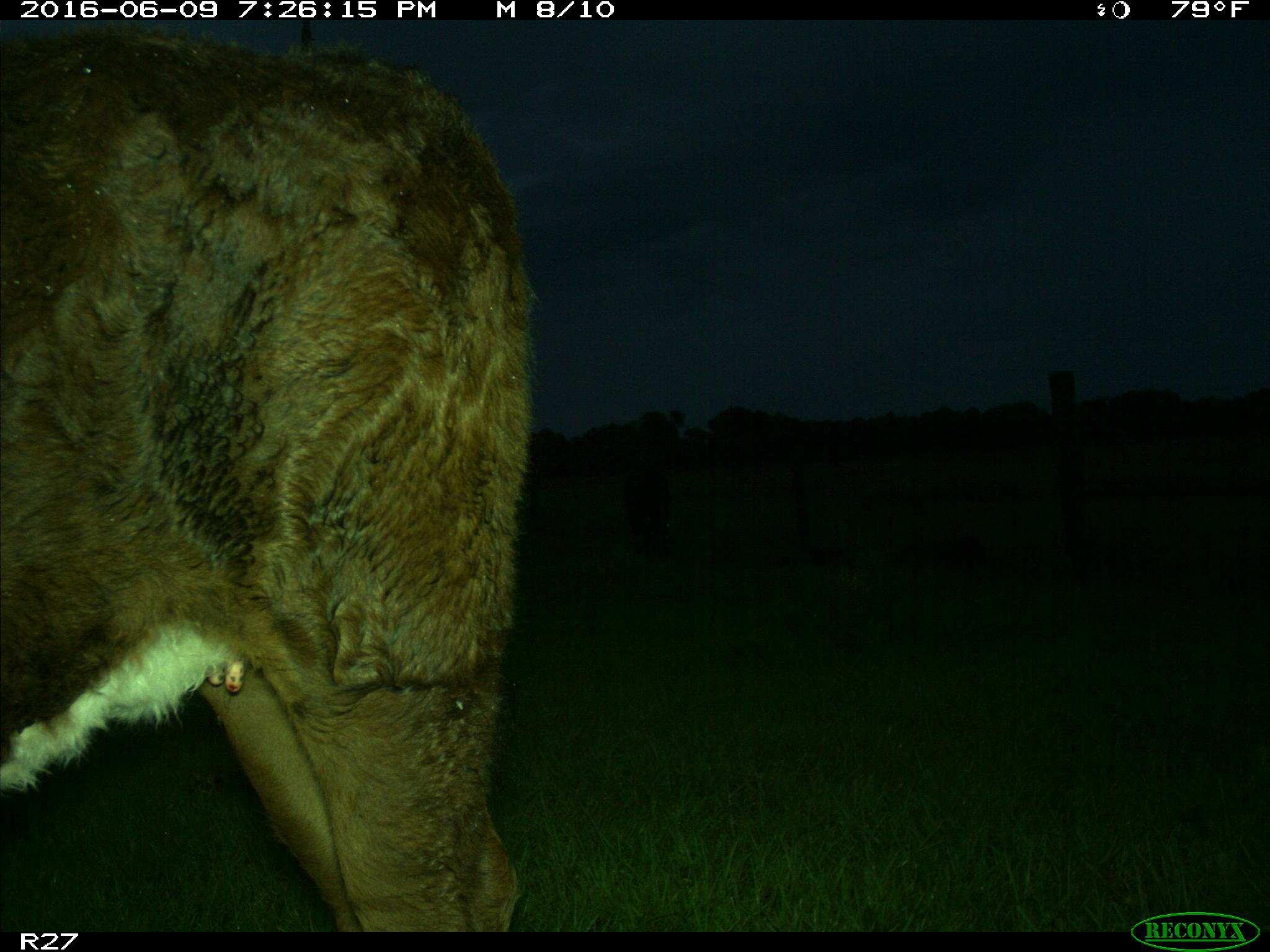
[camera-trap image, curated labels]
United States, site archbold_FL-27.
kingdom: Animalia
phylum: Chordata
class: Mammalia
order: Artiodactyla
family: Bovidae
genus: Bos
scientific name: Bos taurus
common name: domestic cow